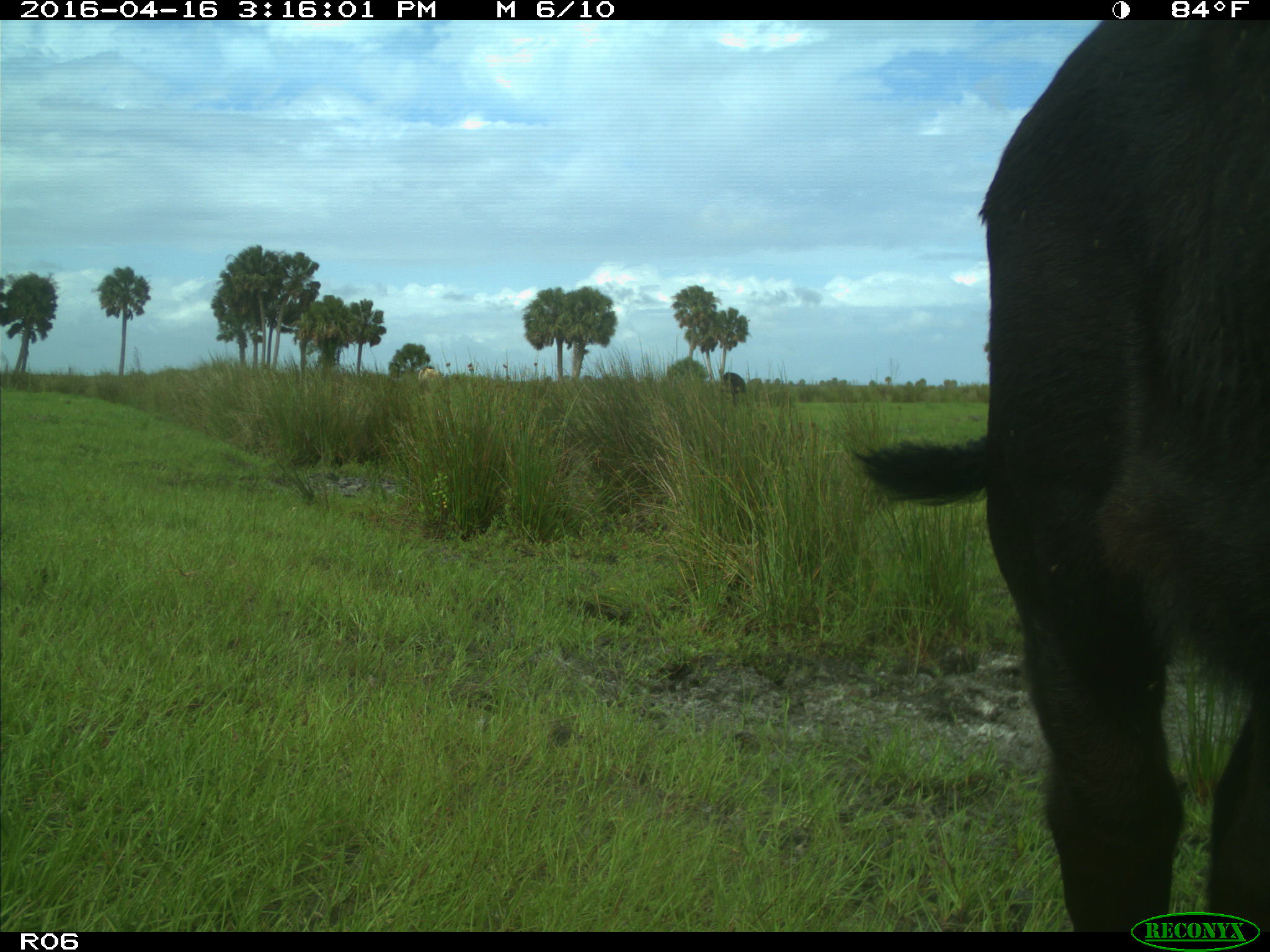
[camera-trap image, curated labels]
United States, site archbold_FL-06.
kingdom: Animalia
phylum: Chordata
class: Mammalia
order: Artiodactyla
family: Bovidae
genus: Bos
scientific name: Bos taurus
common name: domestic cow